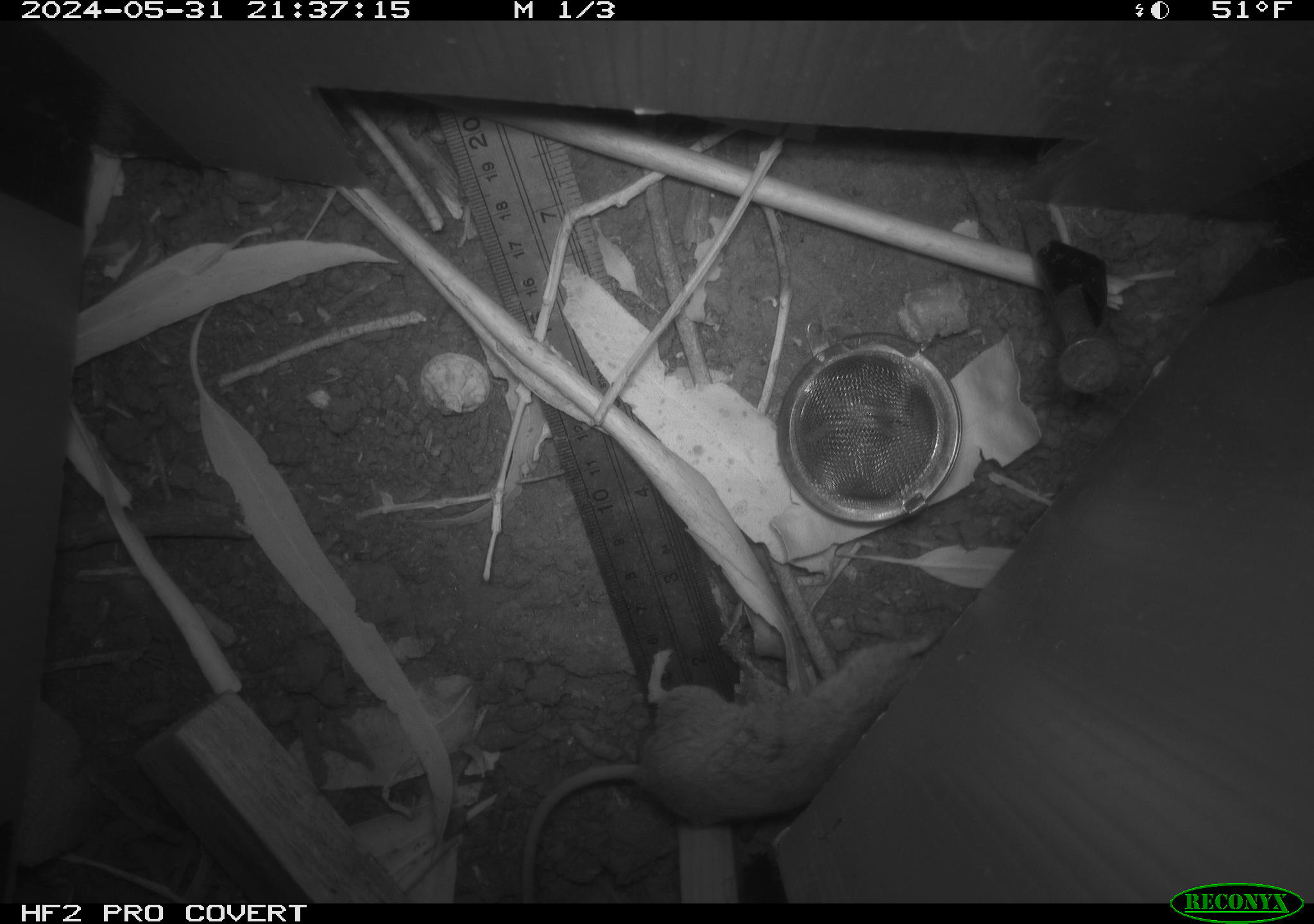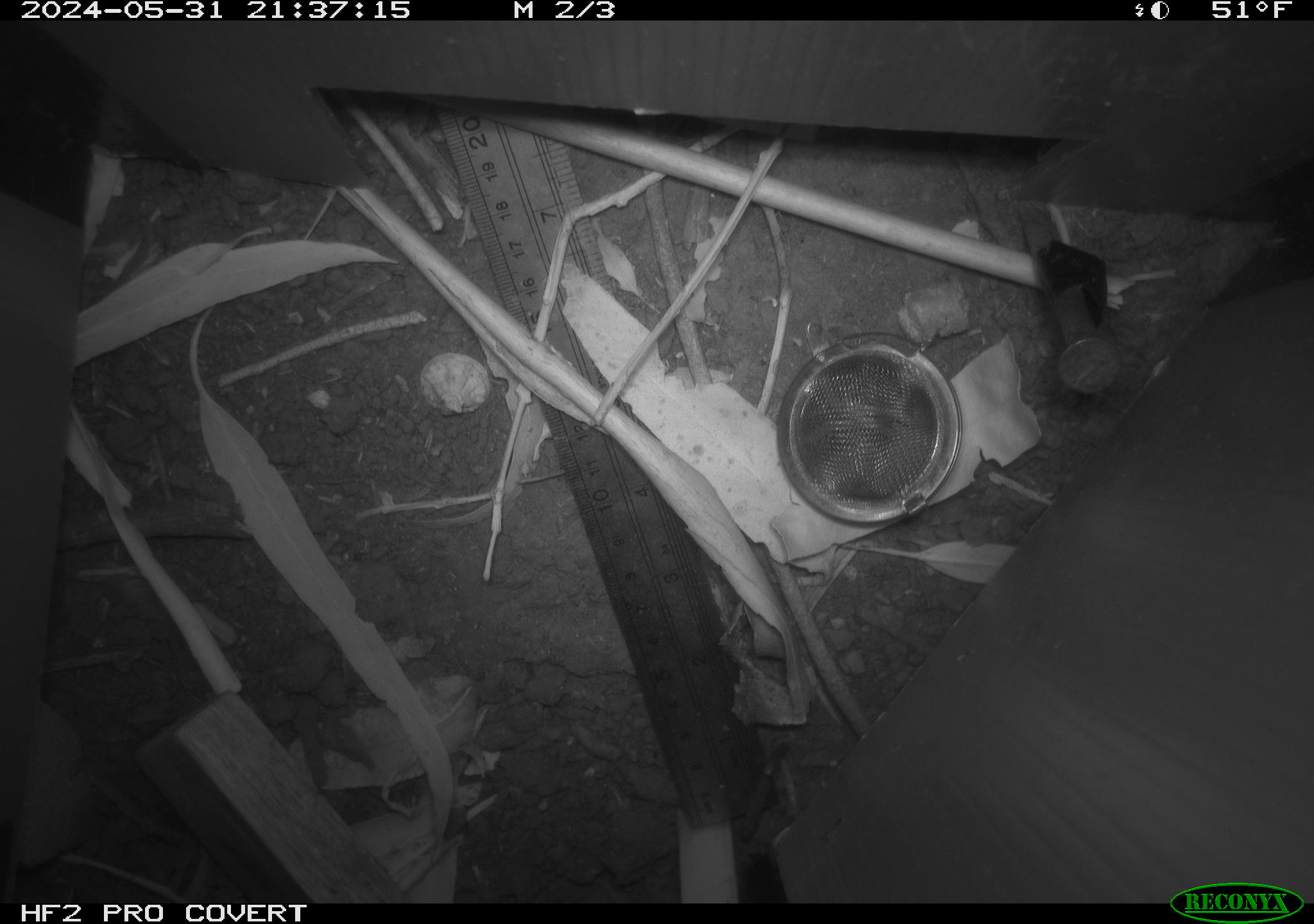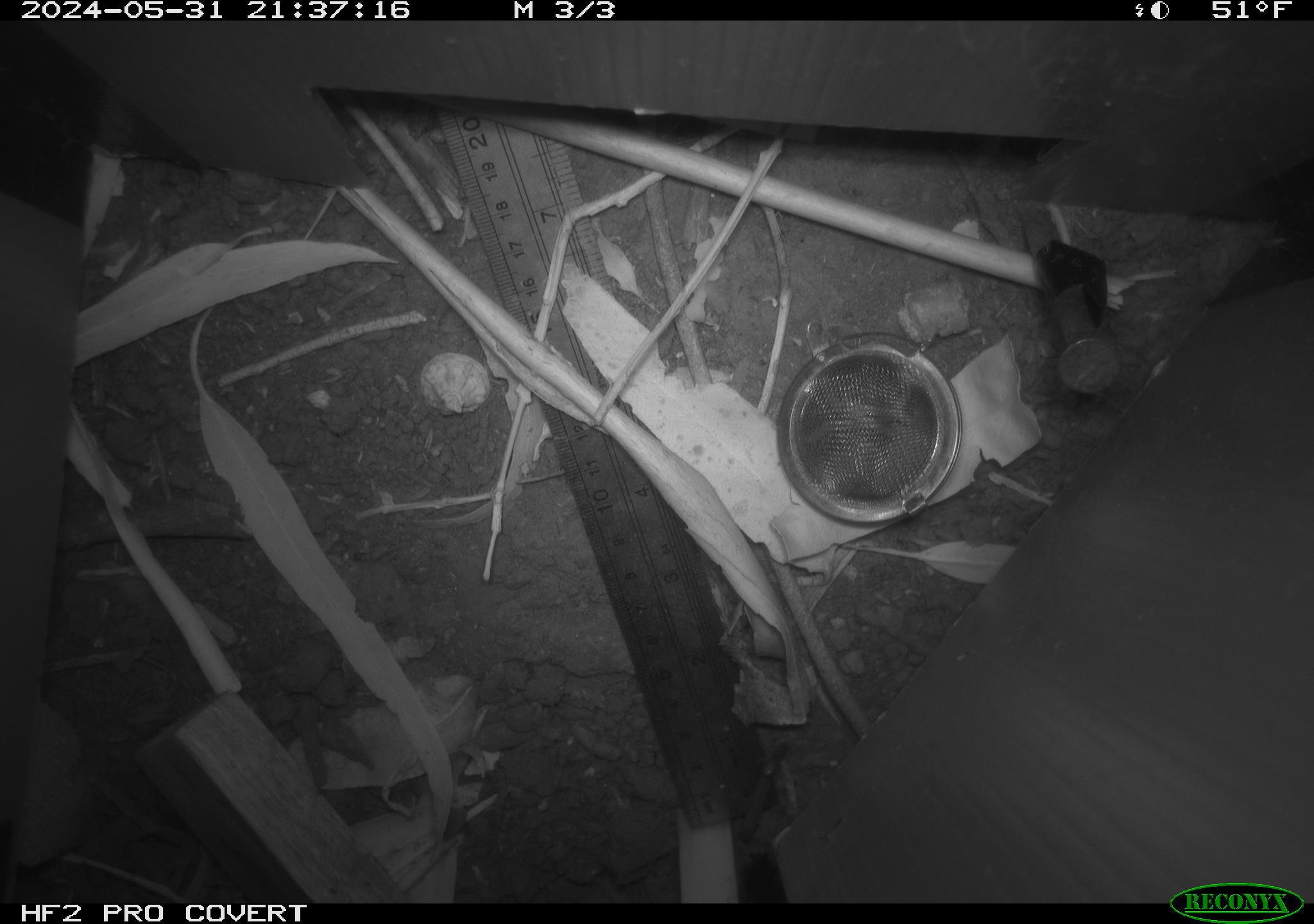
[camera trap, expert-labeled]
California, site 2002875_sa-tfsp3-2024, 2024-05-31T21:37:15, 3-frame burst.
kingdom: Animalia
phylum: Chordata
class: Mammalia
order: Rodentia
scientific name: Rodentia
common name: rodent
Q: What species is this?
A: Rodent (Rodentia).